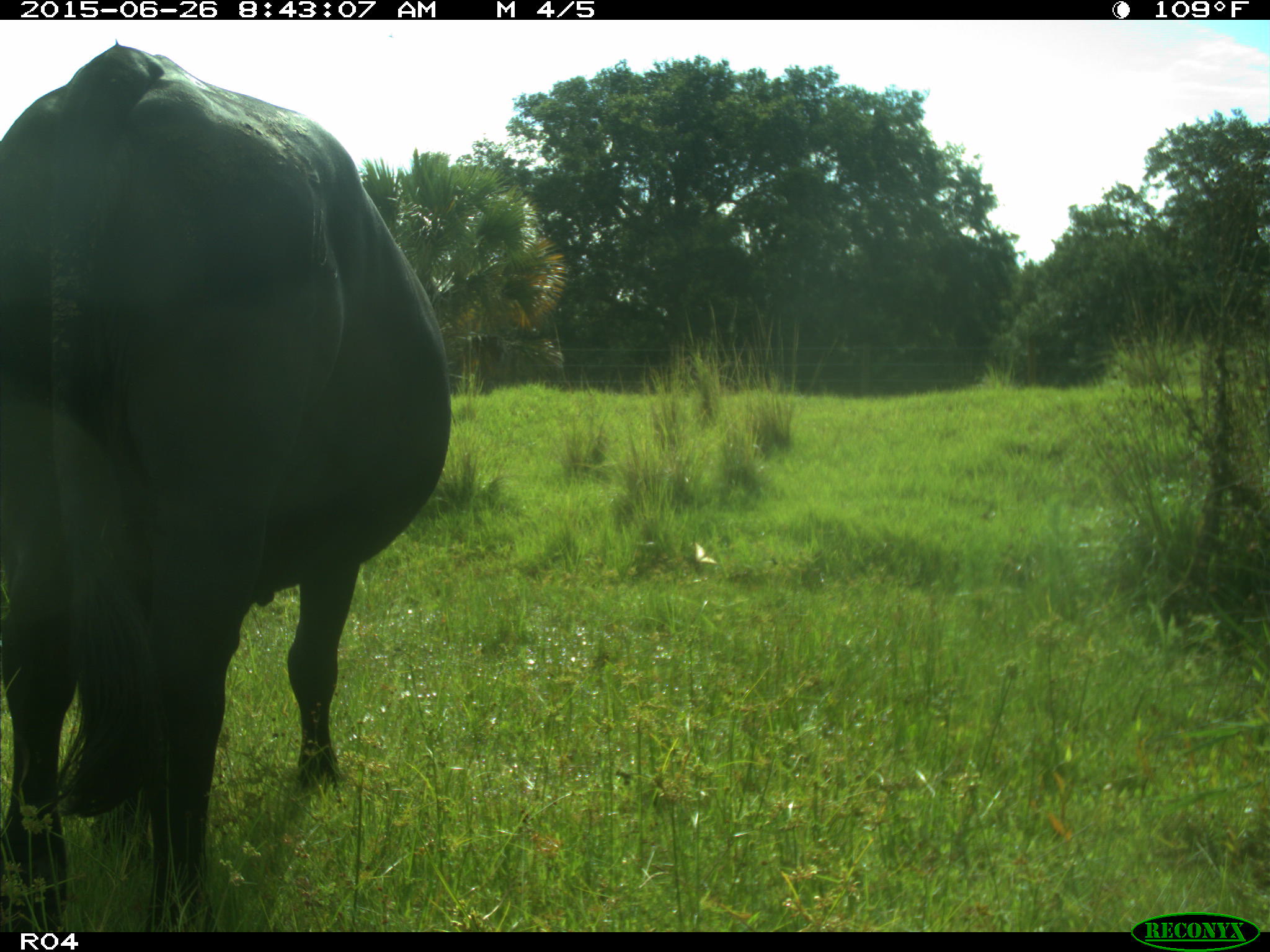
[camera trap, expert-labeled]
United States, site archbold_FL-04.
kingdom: Animalia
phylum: Chordata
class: Mammalia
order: Artiodactyla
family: Bovidae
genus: Bos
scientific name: Bos taurus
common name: domestic cow